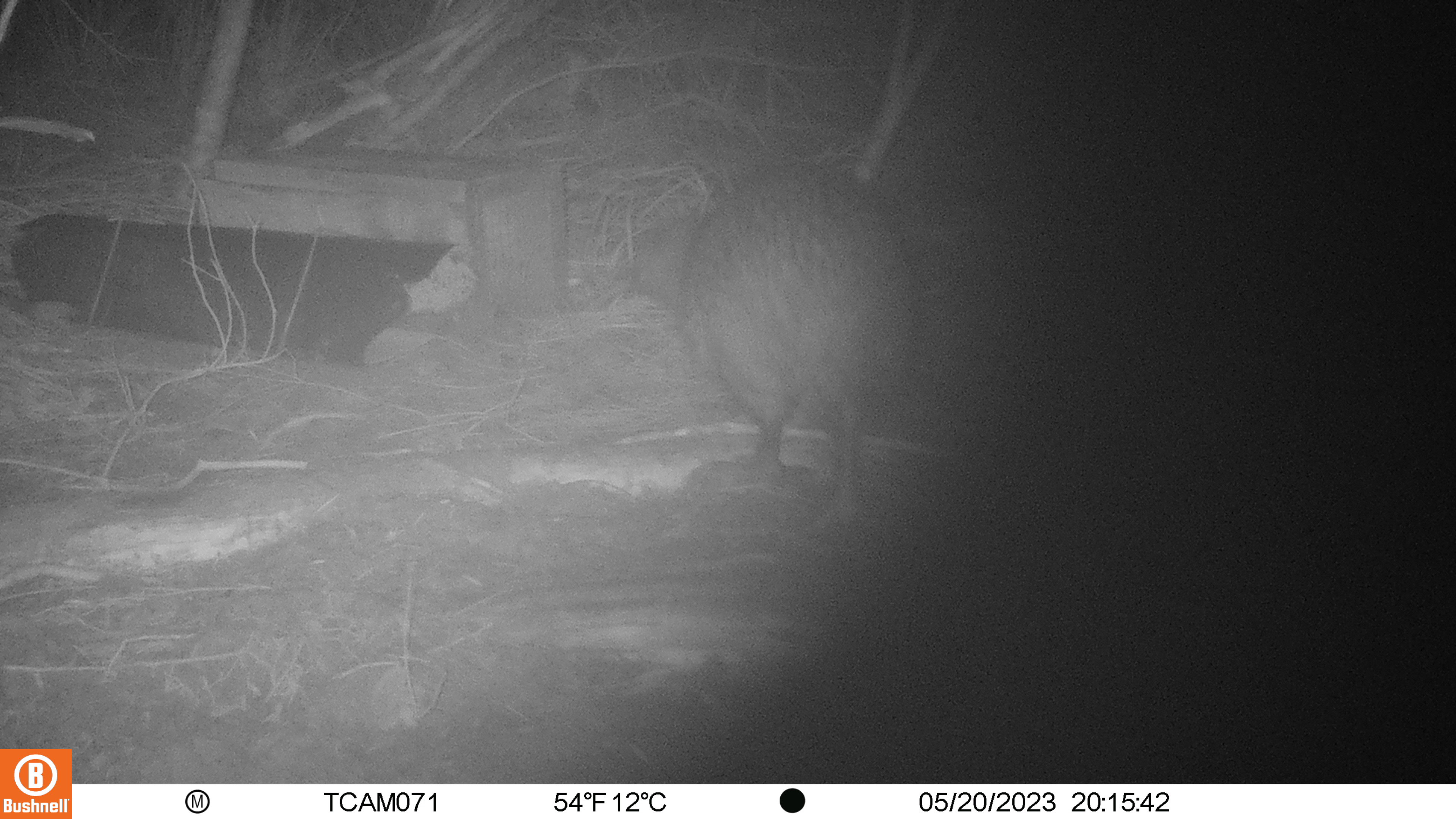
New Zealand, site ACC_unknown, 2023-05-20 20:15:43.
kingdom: Animalia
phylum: Chordata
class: Aves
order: Apterygiformes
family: Apterygidae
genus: Apteryx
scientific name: Apteryx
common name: kiwi